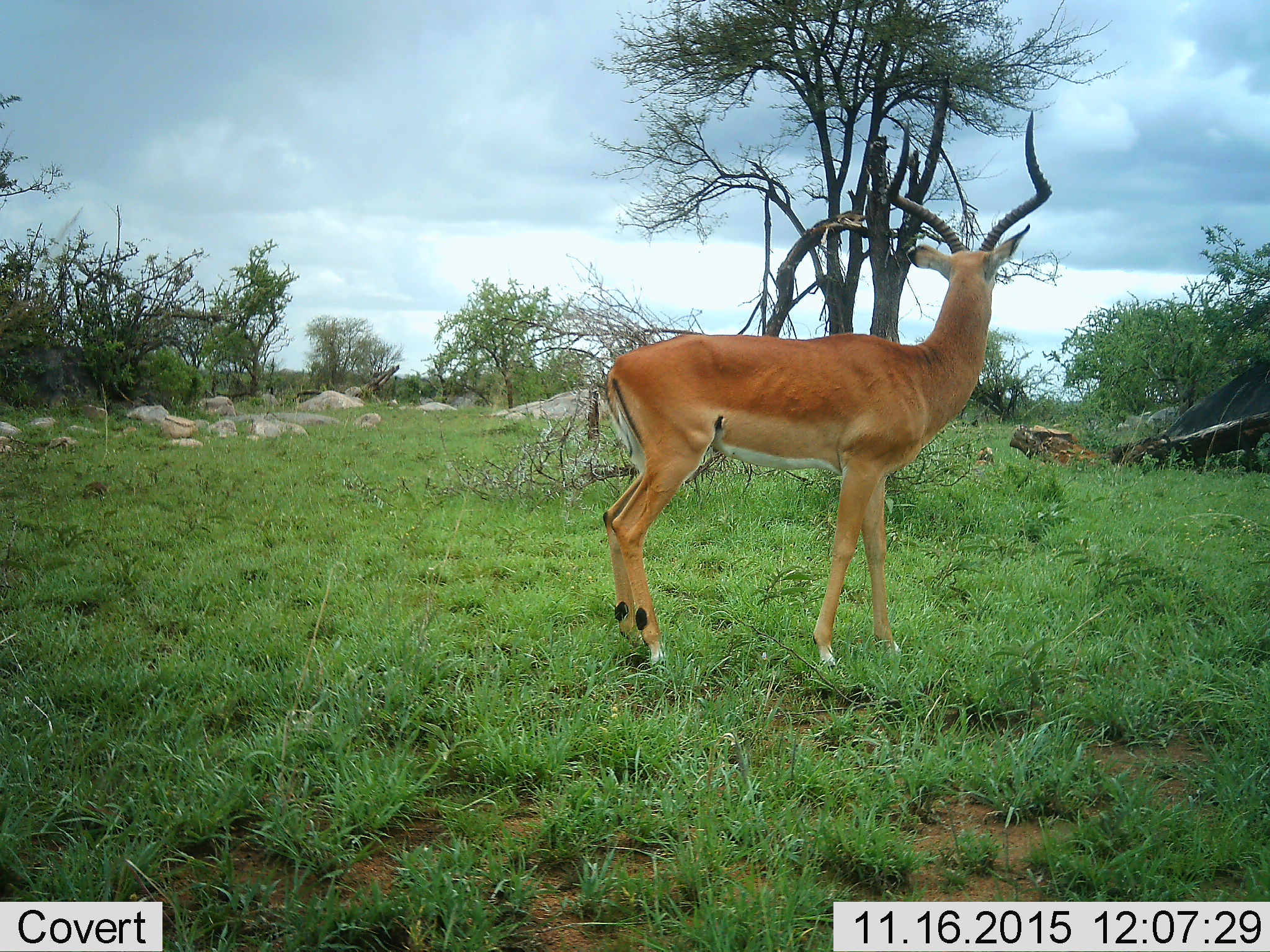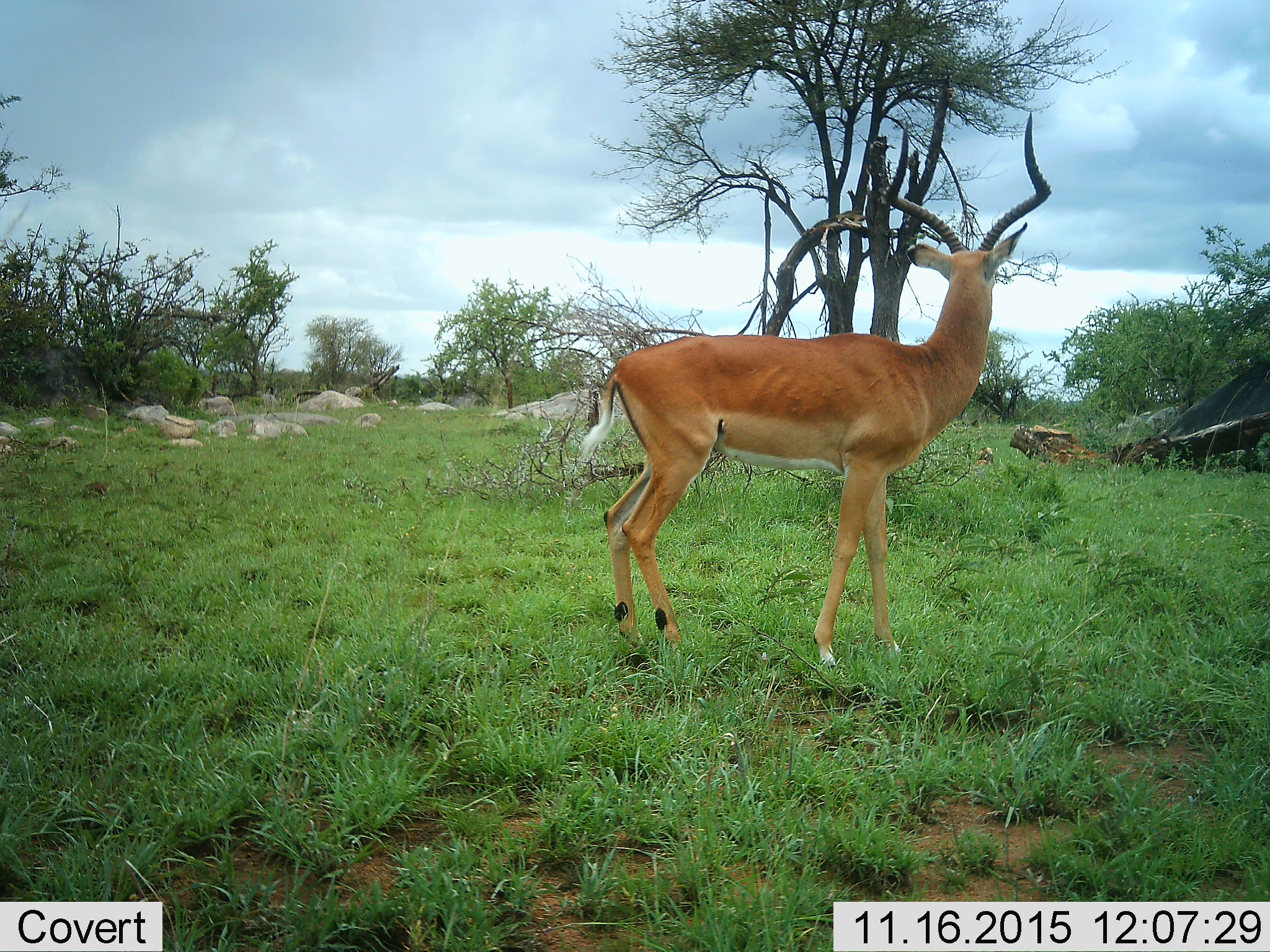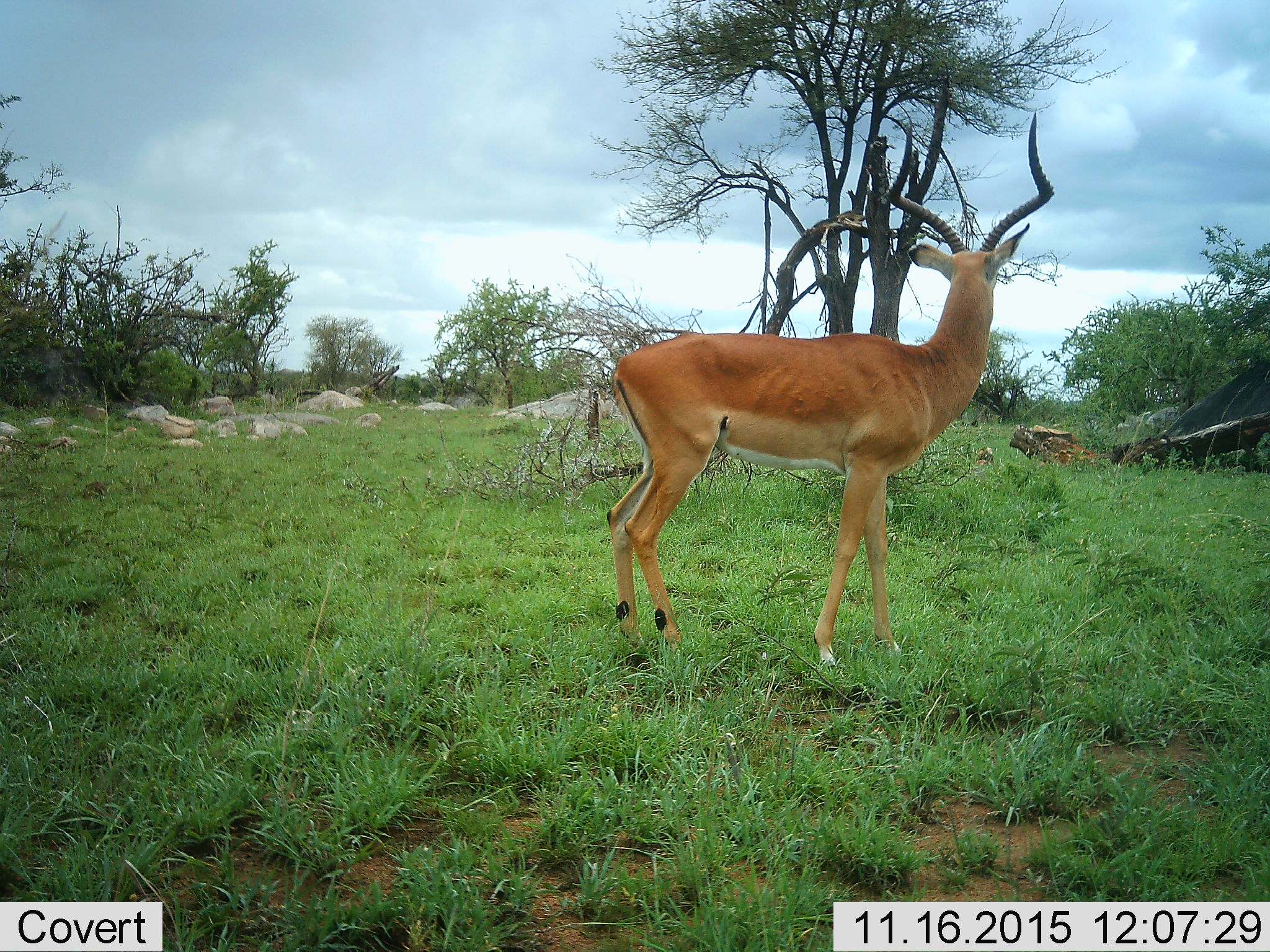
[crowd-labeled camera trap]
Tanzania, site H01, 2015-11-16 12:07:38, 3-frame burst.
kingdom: Animalia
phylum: Chordata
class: Mammalia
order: Artiodactyla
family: Bovidae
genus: Aepyceros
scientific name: Aepyceros melampus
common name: impala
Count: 1.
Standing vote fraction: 89%.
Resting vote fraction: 11%.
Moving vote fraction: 0%.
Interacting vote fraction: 0%.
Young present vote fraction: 0%.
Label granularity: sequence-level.